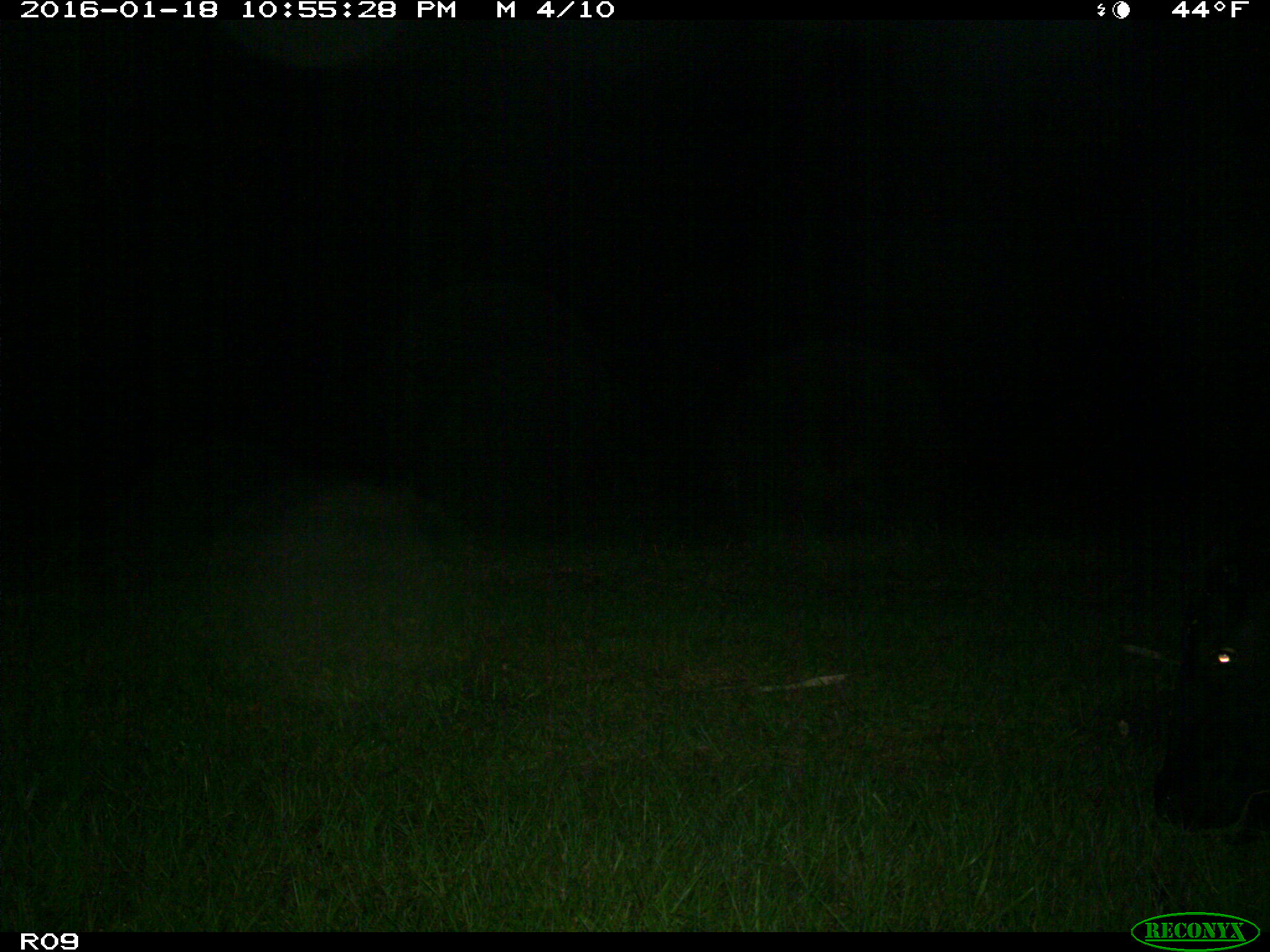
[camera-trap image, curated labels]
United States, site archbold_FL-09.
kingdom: Animalia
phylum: Chordata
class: Mammalia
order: Artiodactyla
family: Bovidae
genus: Bos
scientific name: Bos taurus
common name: domestic cow